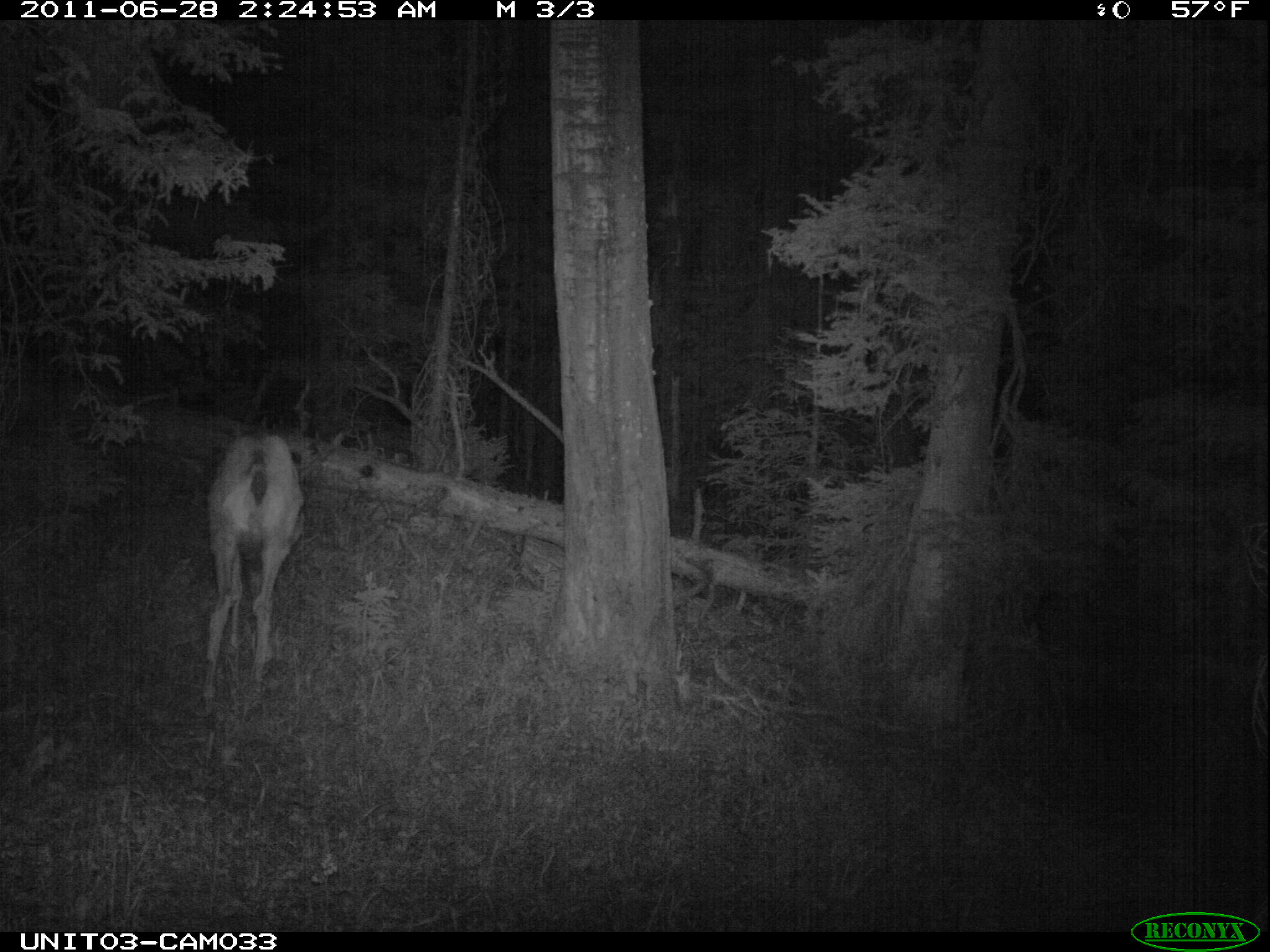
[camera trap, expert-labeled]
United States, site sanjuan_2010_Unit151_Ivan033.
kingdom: Animalia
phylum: Chordata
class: Mammalia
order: Artiodactyla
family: Cervidae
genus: Odocoileus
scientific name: Odocoileus hemionus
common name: mule deer